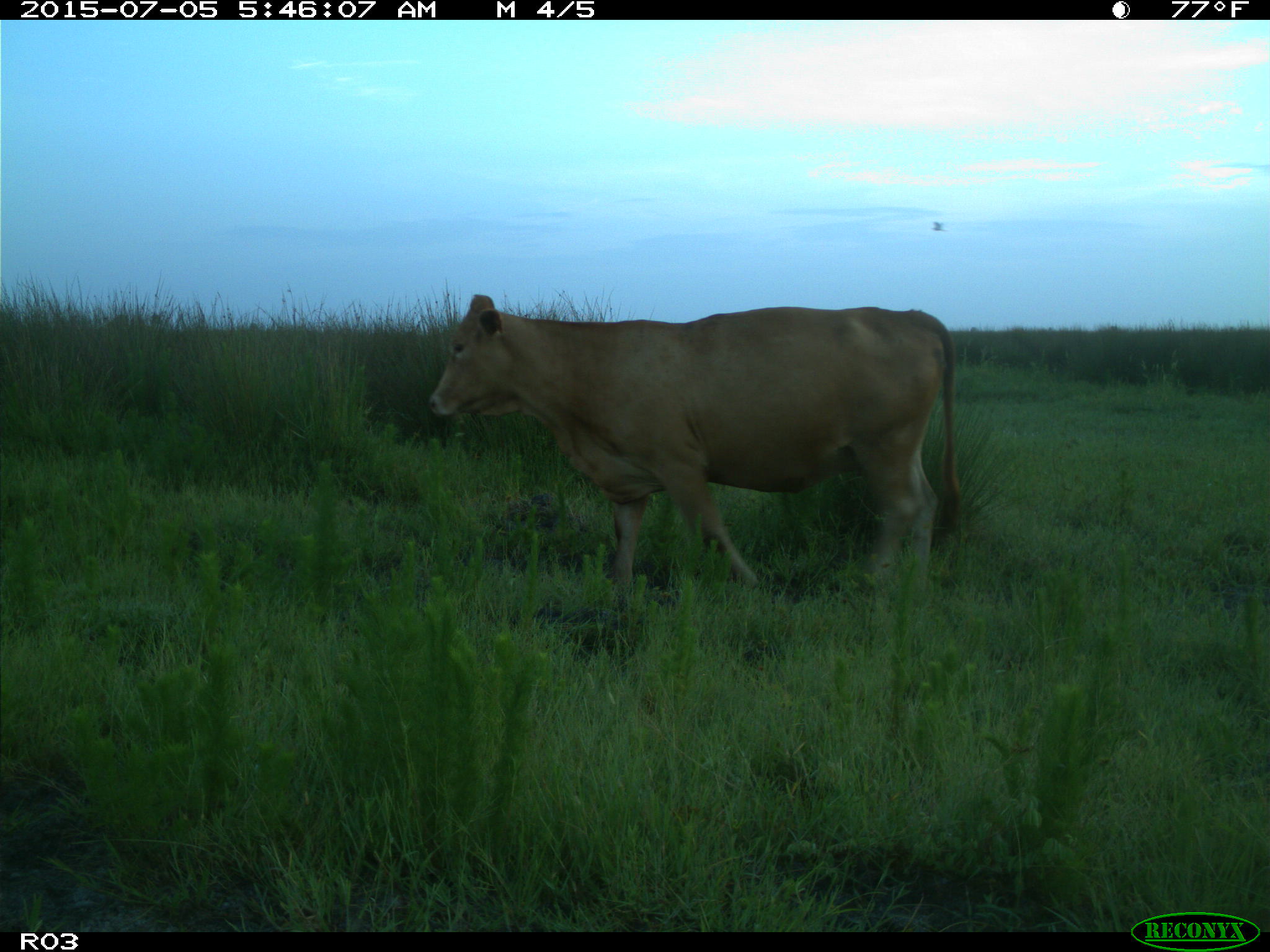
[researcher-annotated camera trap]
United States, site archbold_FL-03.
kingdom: Animalia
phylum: Chordata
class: Mammalia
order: Artiodactyla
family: Bovidae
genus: Bos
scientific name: Bos taurus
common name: domestic cow